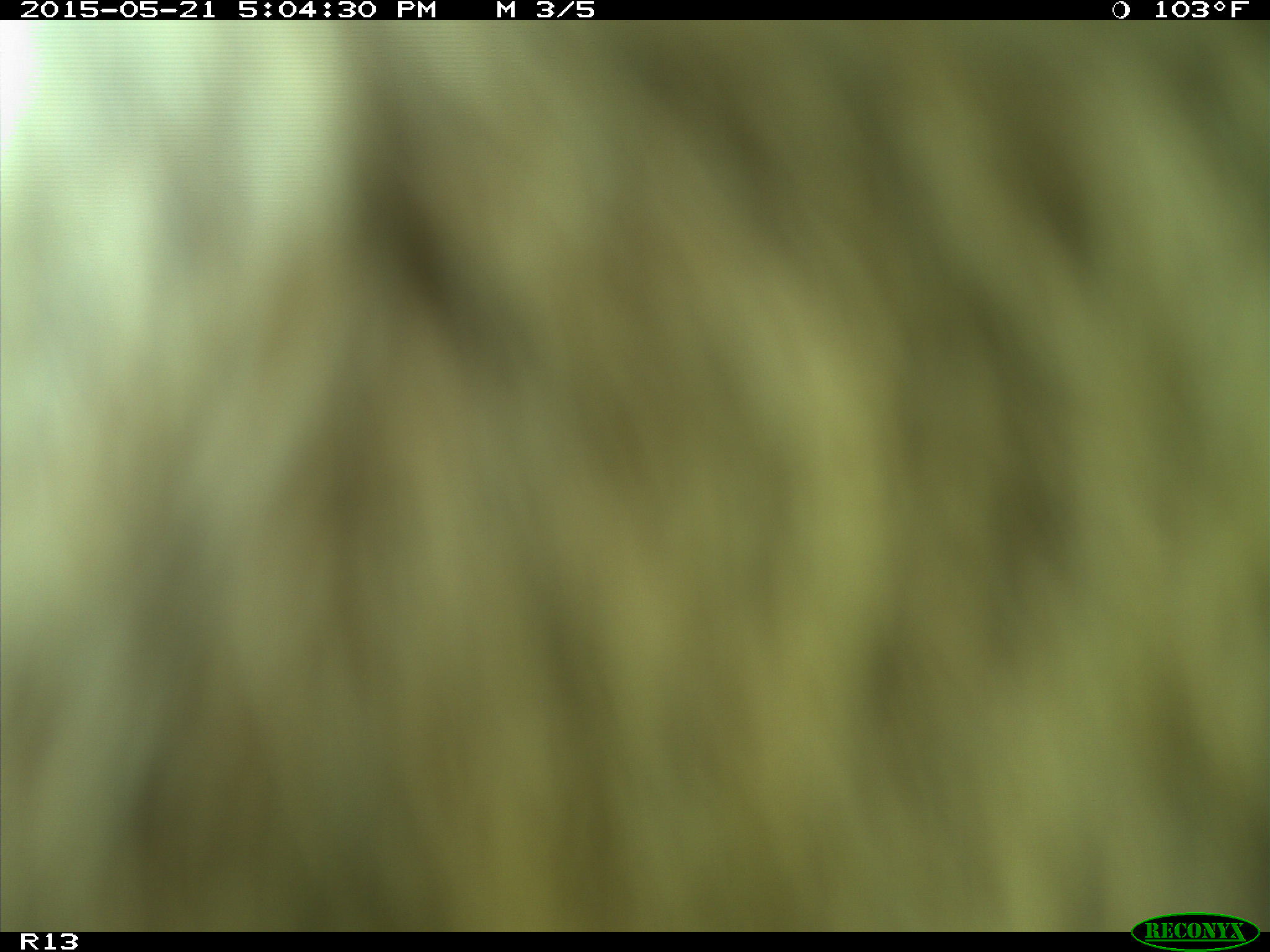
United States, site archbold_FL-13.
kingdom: Animalia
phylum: Chordata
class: Mammalia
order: Artiodactyla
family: Bovidae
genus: Bos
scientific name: Bos taurus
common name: domestic cow